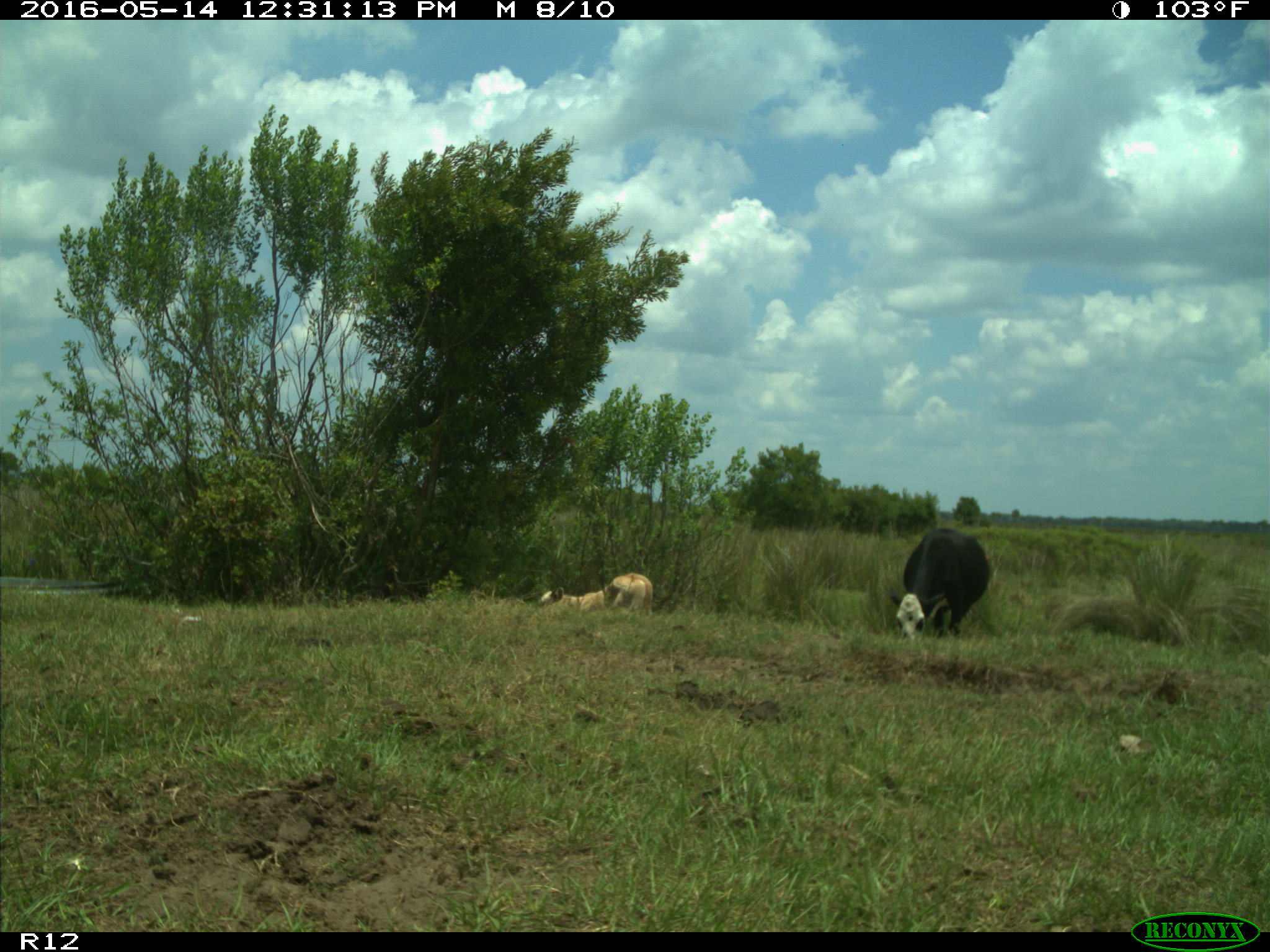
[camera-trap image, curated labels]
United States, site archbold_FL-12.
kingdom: Animalia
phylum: Chordata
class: Mammalia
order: Artiodactyla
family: Bovidae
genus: Bos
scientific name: Bos taurus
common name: domestic cow